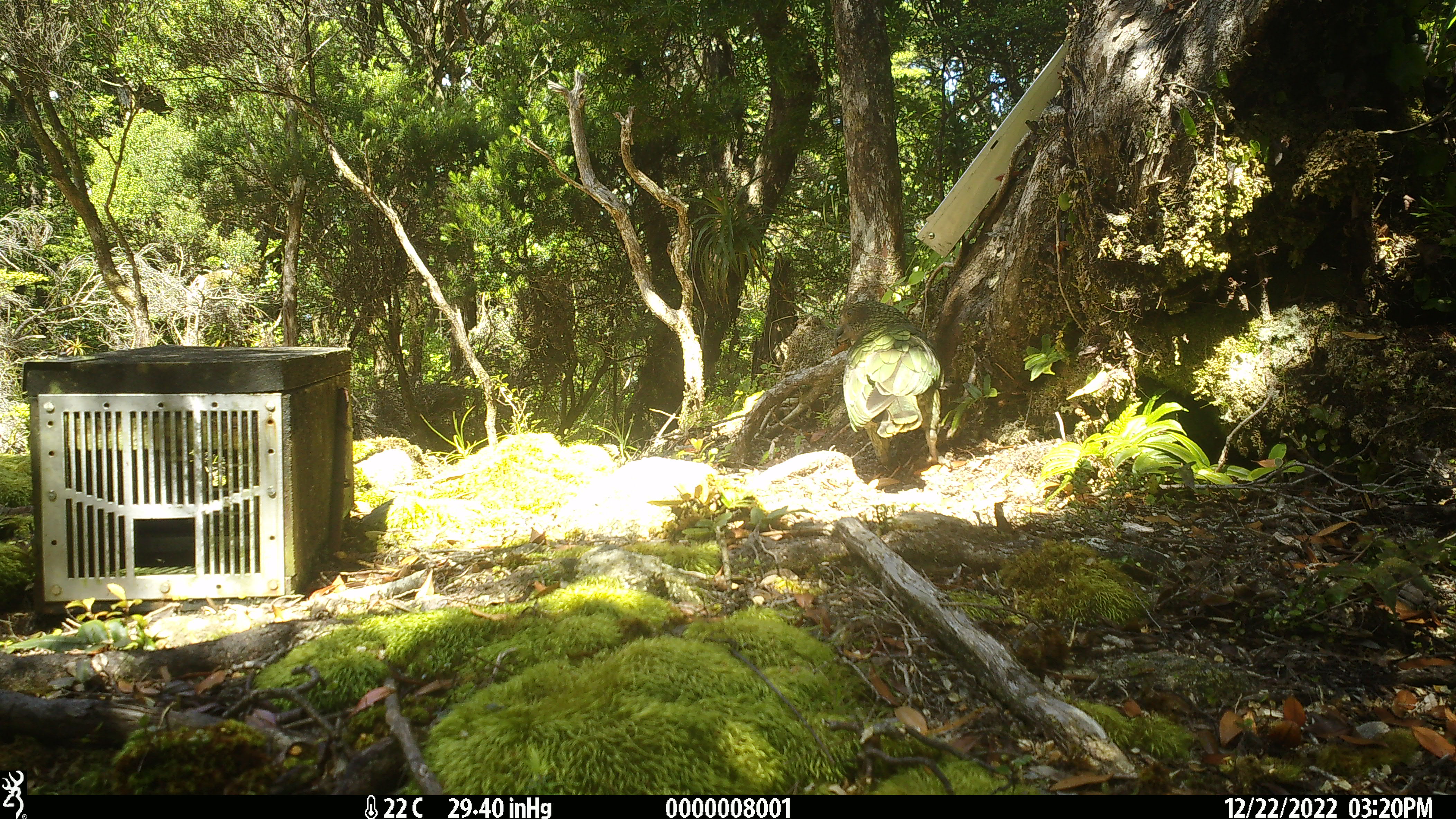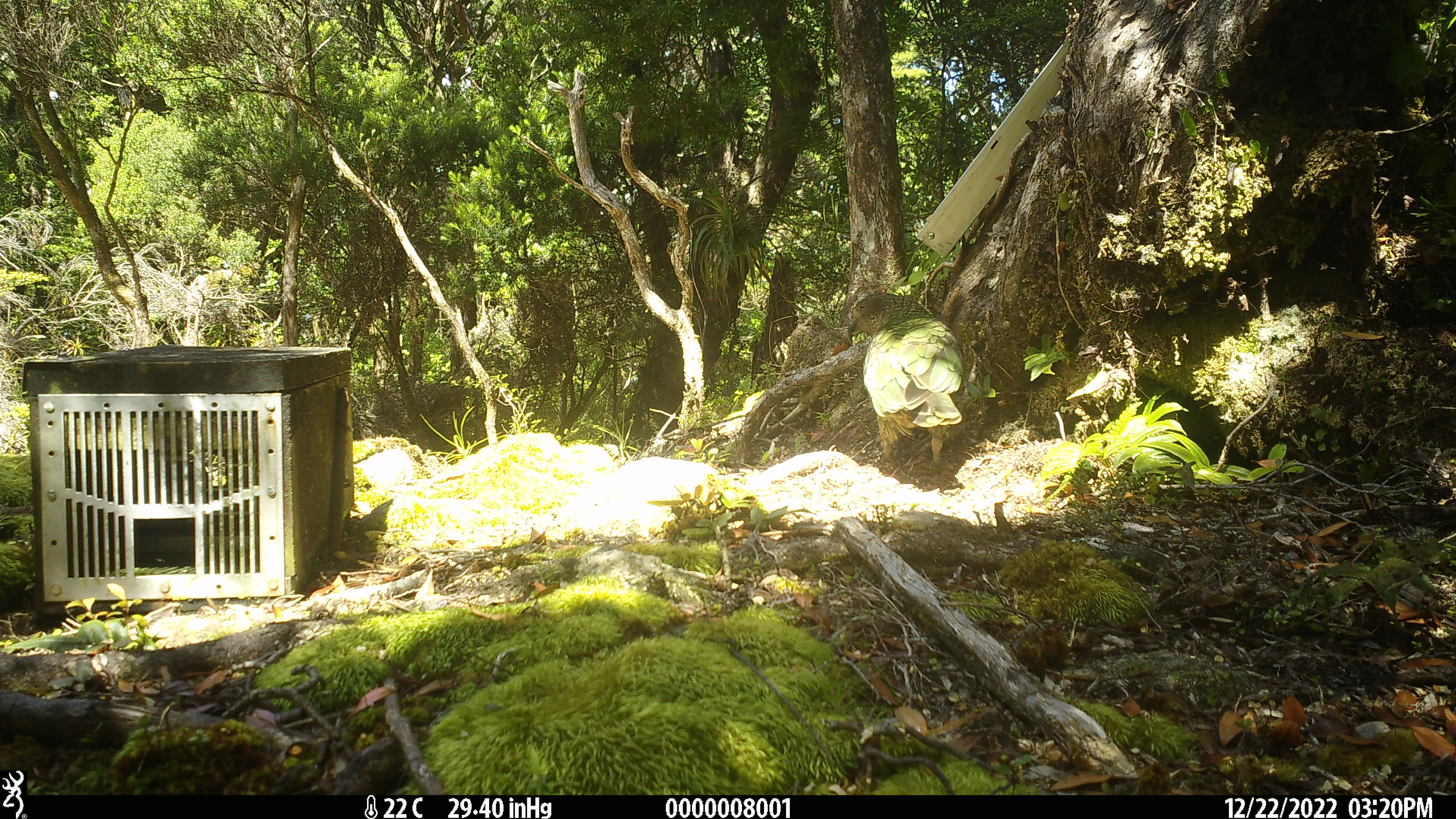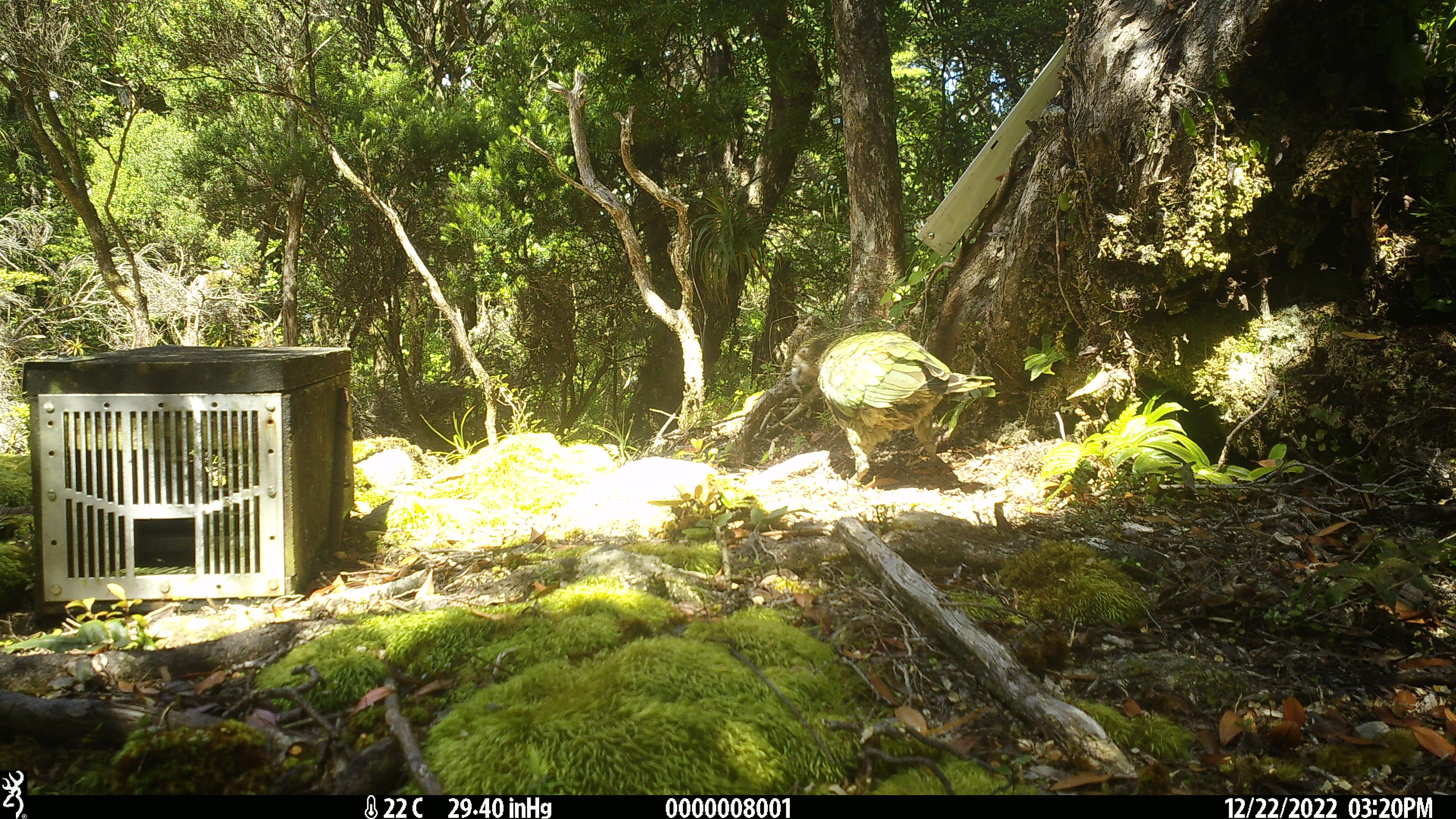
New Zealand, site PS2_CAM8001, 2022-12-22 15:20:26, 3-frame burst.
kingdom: Animalia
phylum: Chordata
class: Aves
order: Psittaciformes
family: Strigopidae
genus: Nestor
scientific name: Nestor notabilis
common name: kea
Kea (Nestor notabilis).